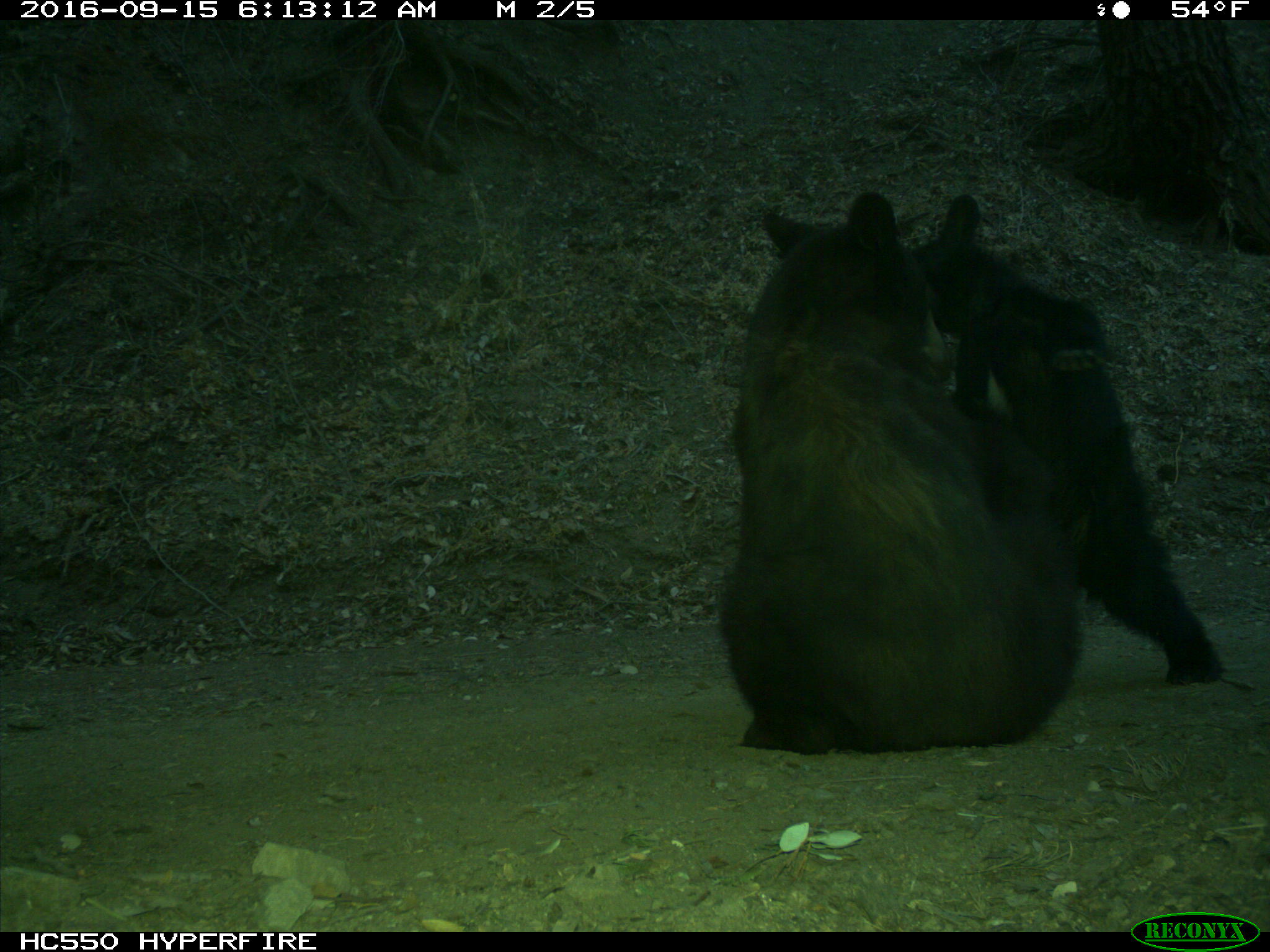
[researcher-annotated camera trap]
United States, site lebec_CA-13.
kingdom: Animalia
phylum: Chordata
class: Mammalia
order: Carnivora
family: Ursidae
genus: Ursus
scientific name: Ursus americanus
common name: american black bear